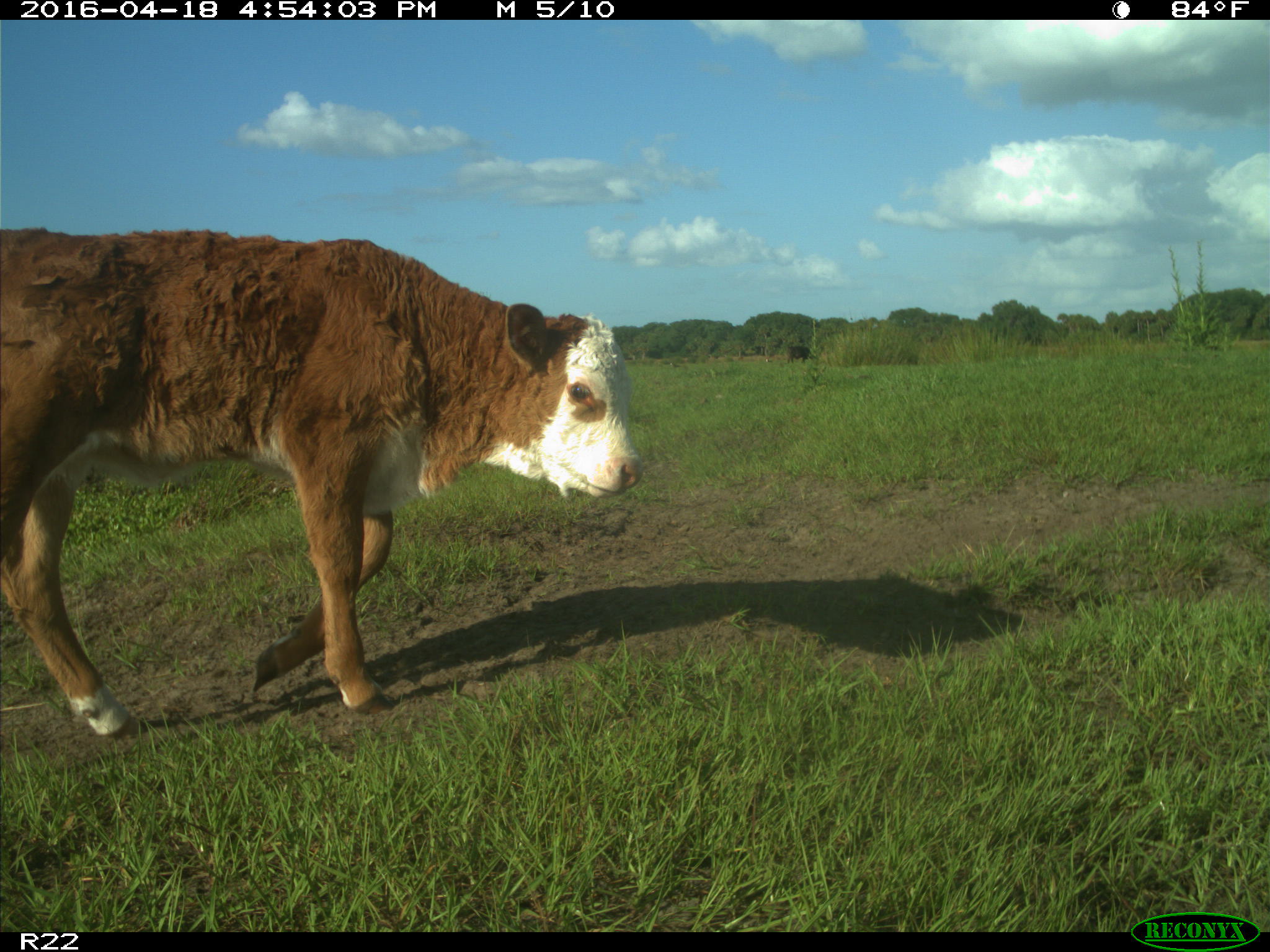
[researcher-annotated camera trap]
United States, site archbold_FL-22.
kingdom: Animalia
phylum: Chordata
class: Mammalia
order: Artiodactyla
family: Bovidae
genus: Bos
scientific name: Bos taurus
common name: domestic cow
Bos taurus (domestic cow).